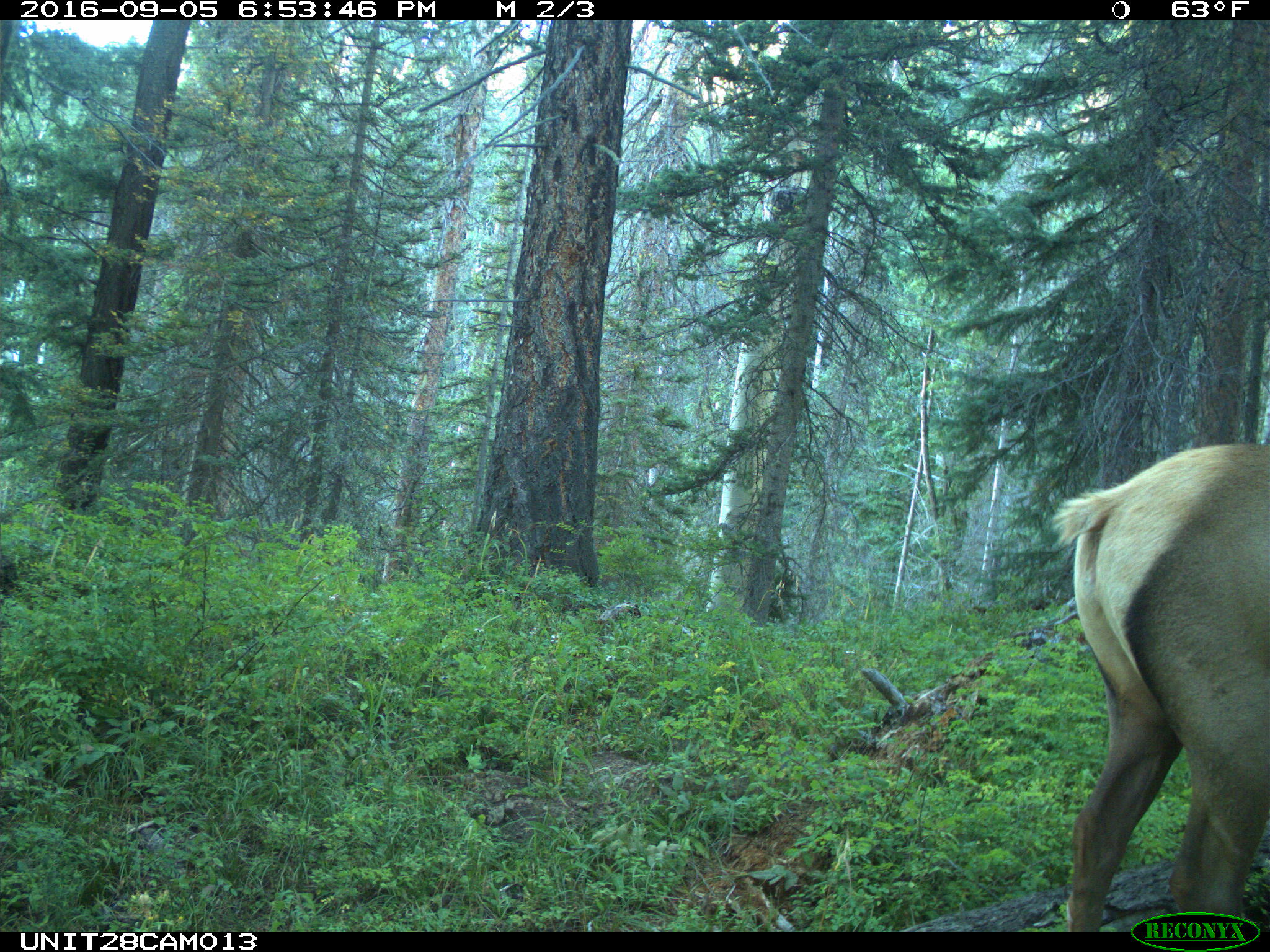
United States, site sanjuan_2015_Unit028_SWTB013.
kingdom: Animalia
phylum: Chordata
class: Mammalia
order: Artiodactyla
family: Cervidae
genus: Cervus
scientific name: Cervus elaphus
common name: red deer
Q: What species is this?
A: Cervus elaphus (red deer).